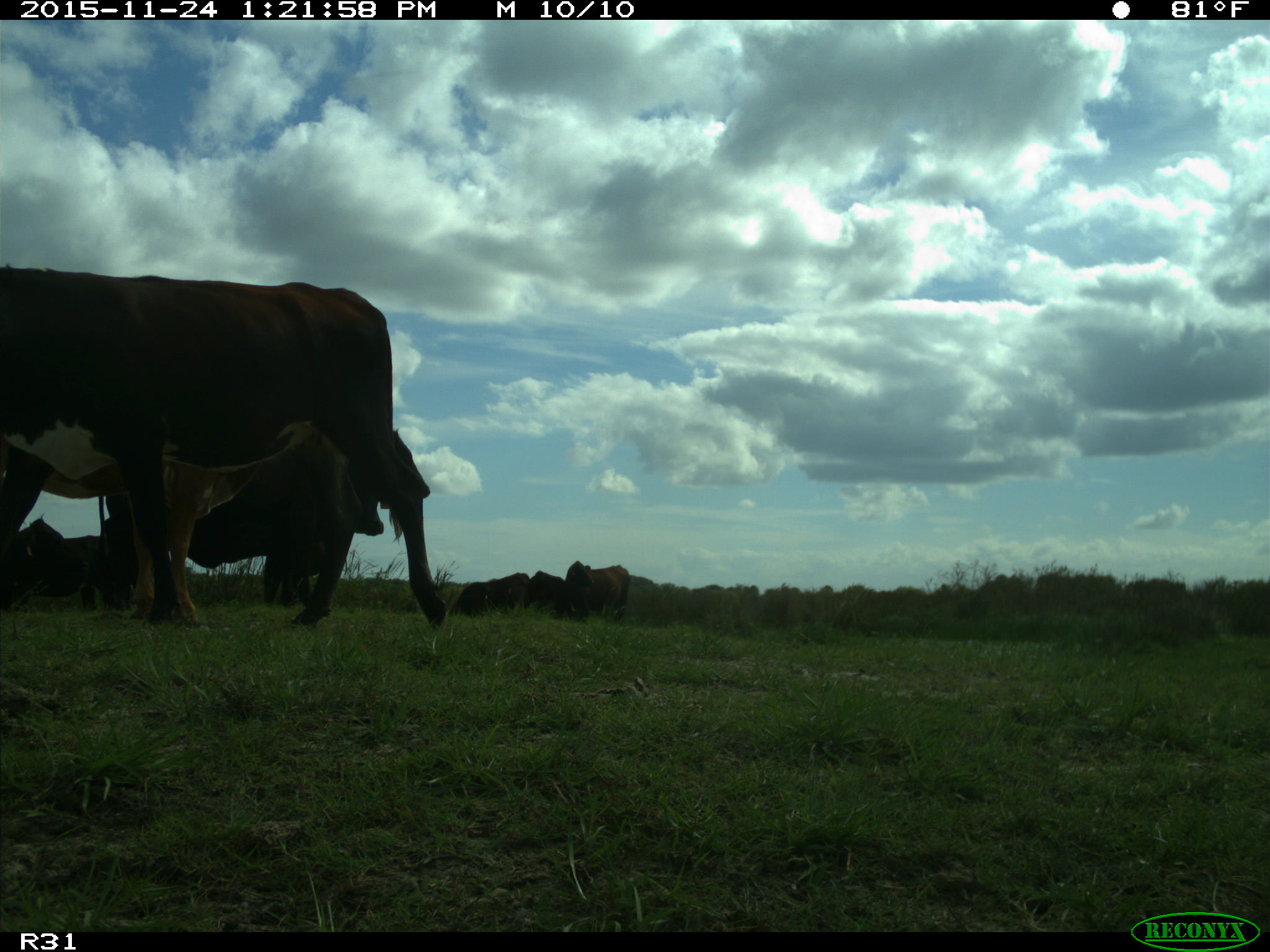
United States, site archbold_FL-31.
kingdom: Animalia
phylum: Chordata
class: Mammalia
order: Artiodactyla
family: Bovidae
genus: Bos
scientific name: Bos taurus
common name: domestic cow